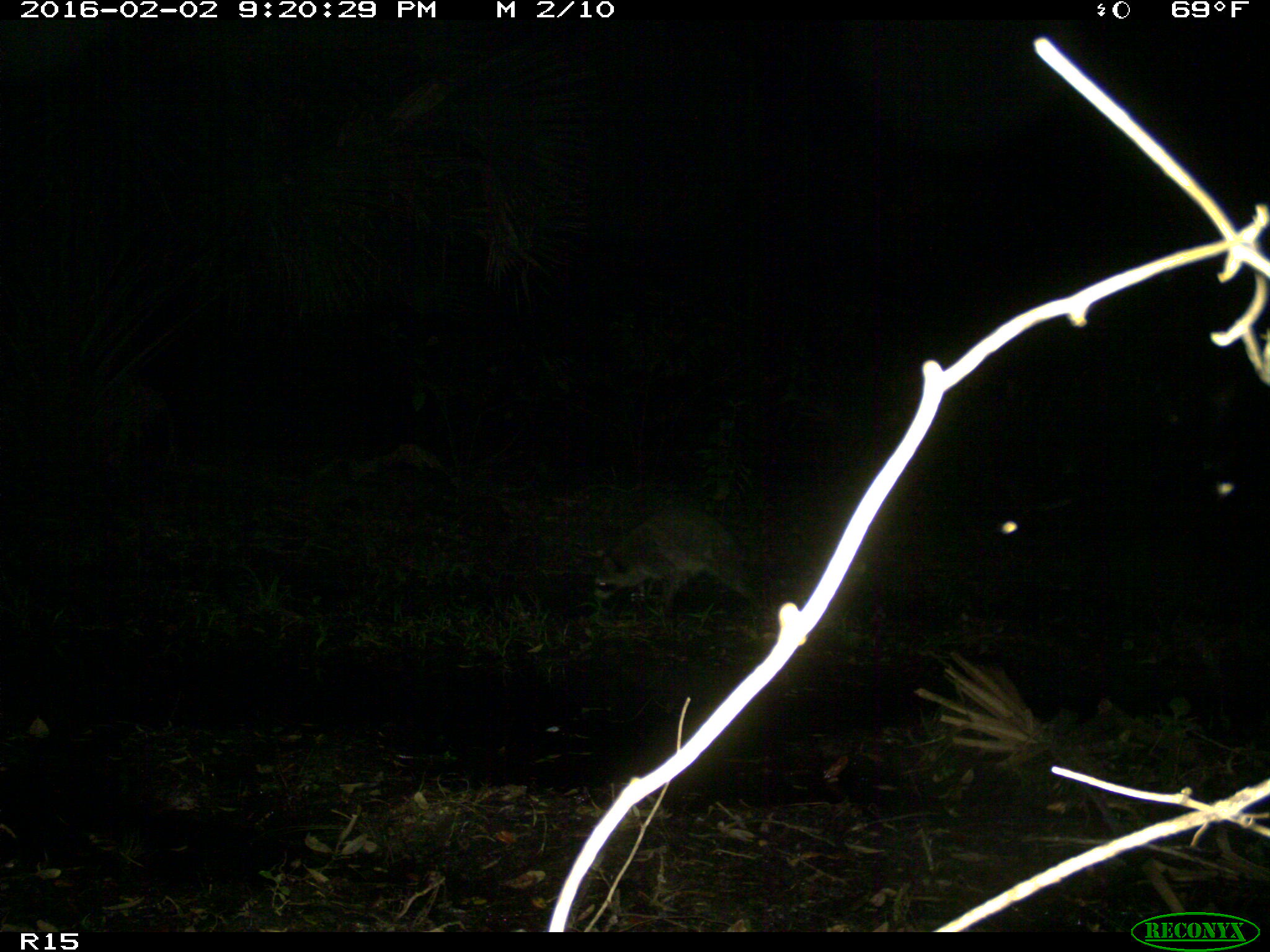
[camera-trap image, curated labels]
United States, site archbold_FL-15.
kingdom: Animalia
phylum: Chordata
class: Mammalia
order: Carnivora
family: Procyonidae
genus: Procyon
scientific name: Procyon lotor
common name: common raccoon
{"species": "Procyon lotor (common raccoon)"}